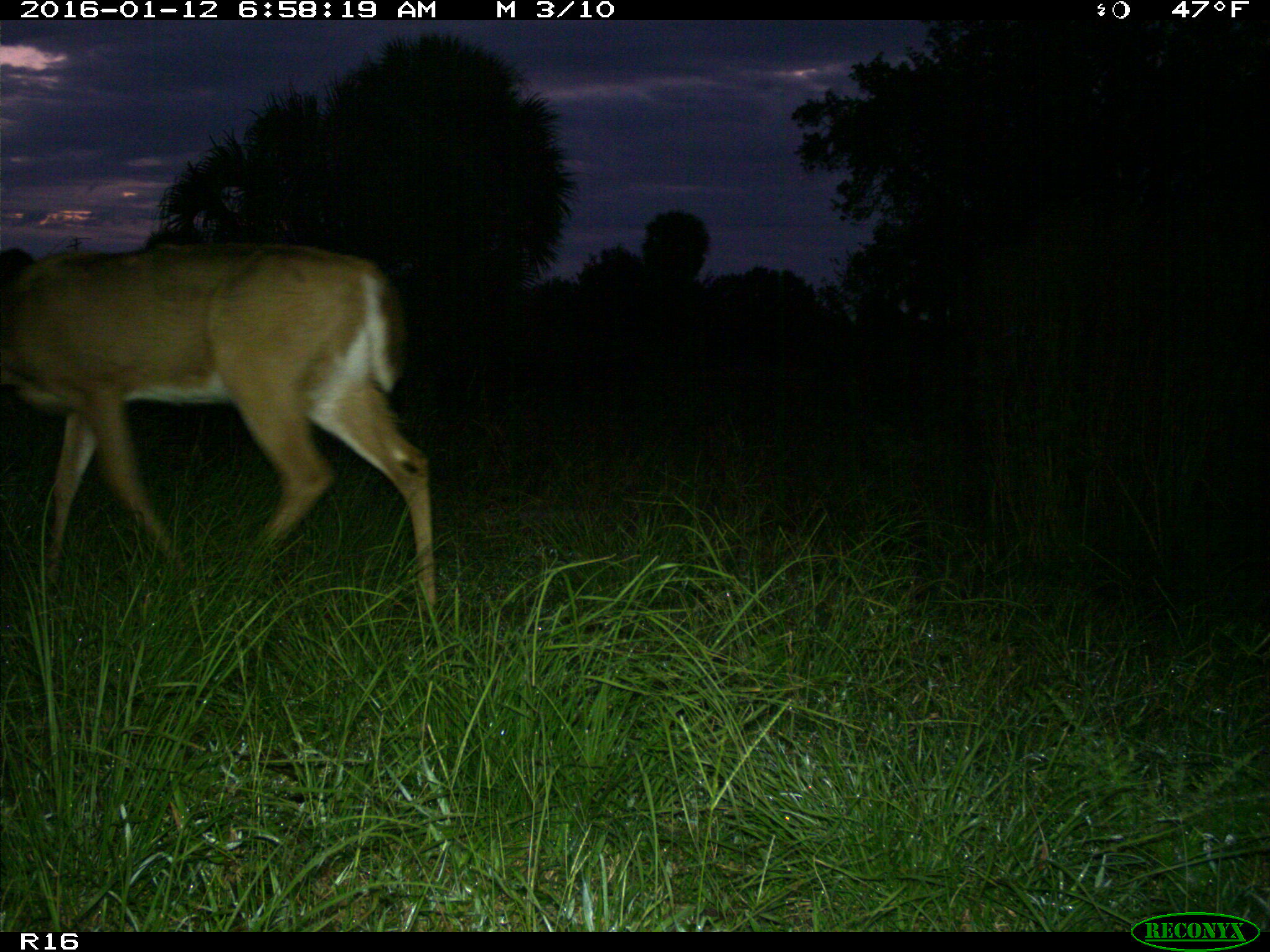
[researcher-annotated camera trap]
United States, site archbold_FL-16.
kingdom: Animalia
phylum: Chordata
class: Mammalia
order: Artiodactyla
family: Cervidae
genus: Odocoileus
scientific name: Odocoileus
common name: deer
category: unidentified deer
Unidentified deer (deer) (Odocoileus).